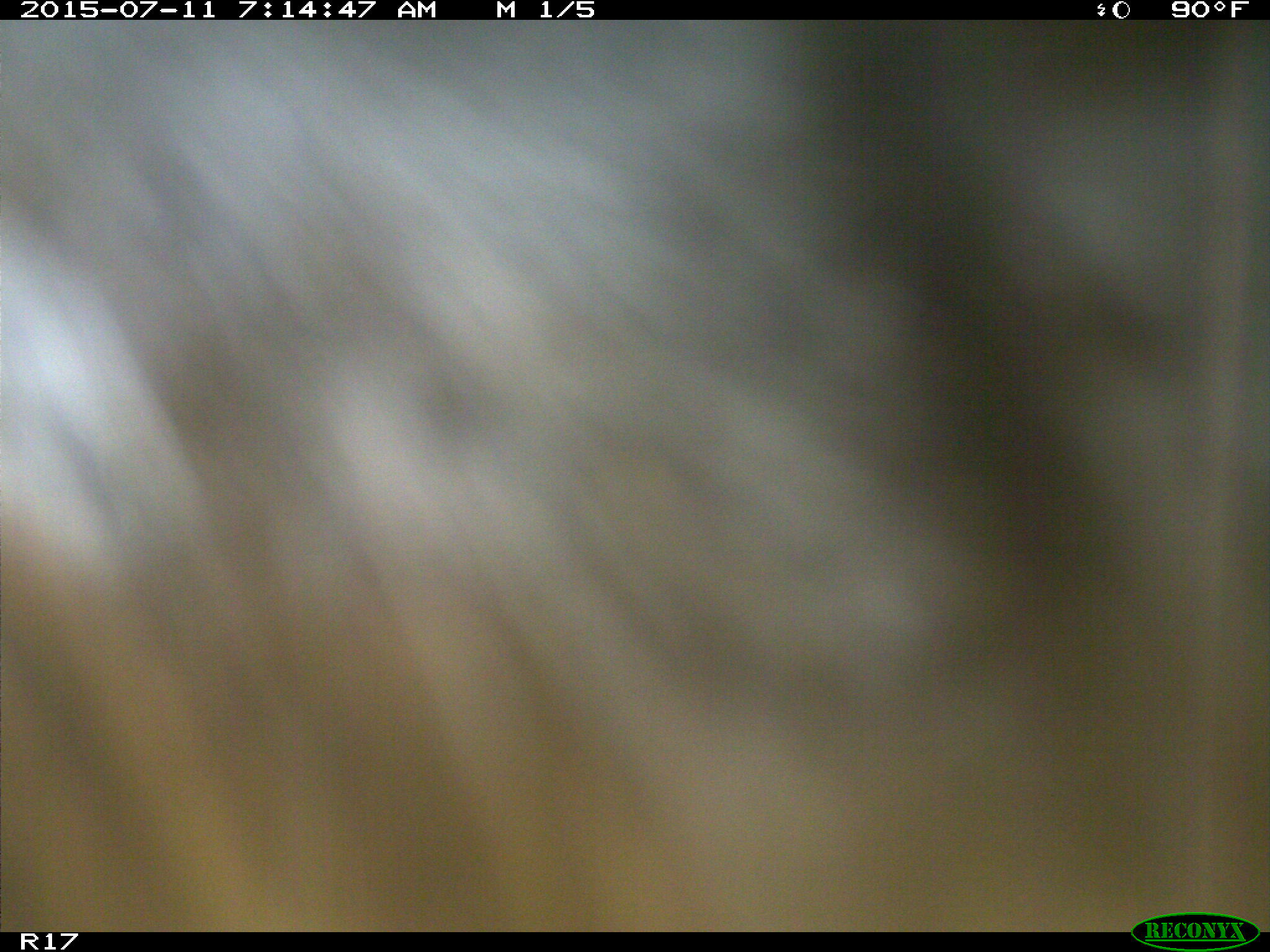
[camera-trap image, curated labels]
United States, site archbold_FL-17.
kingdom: Animalia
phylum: Chordata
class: Mammalia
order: Artiodactyla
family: Bovidae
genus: Bos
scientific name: Bos taurus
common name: domestic cow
Bos taurus (domestic cow).